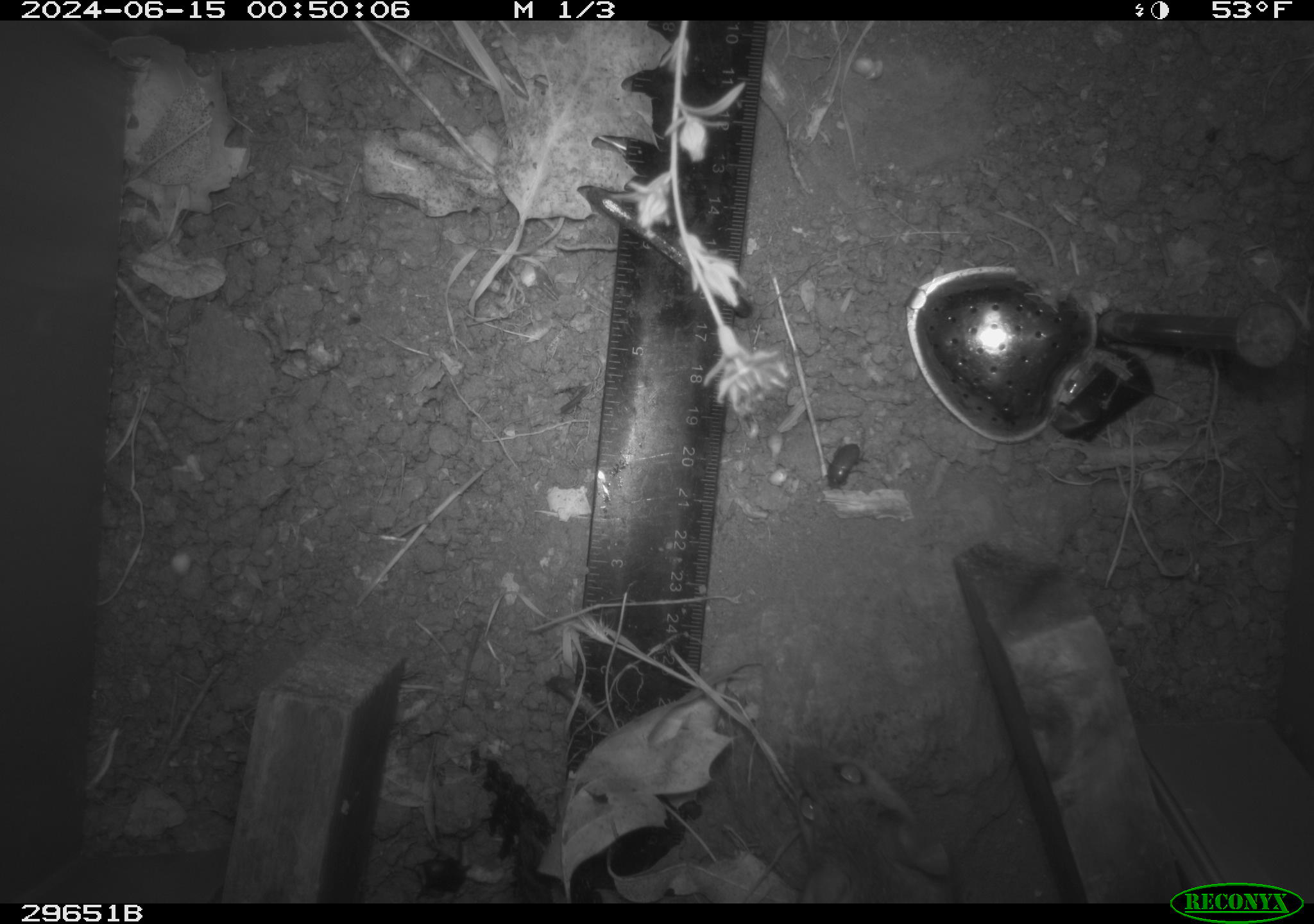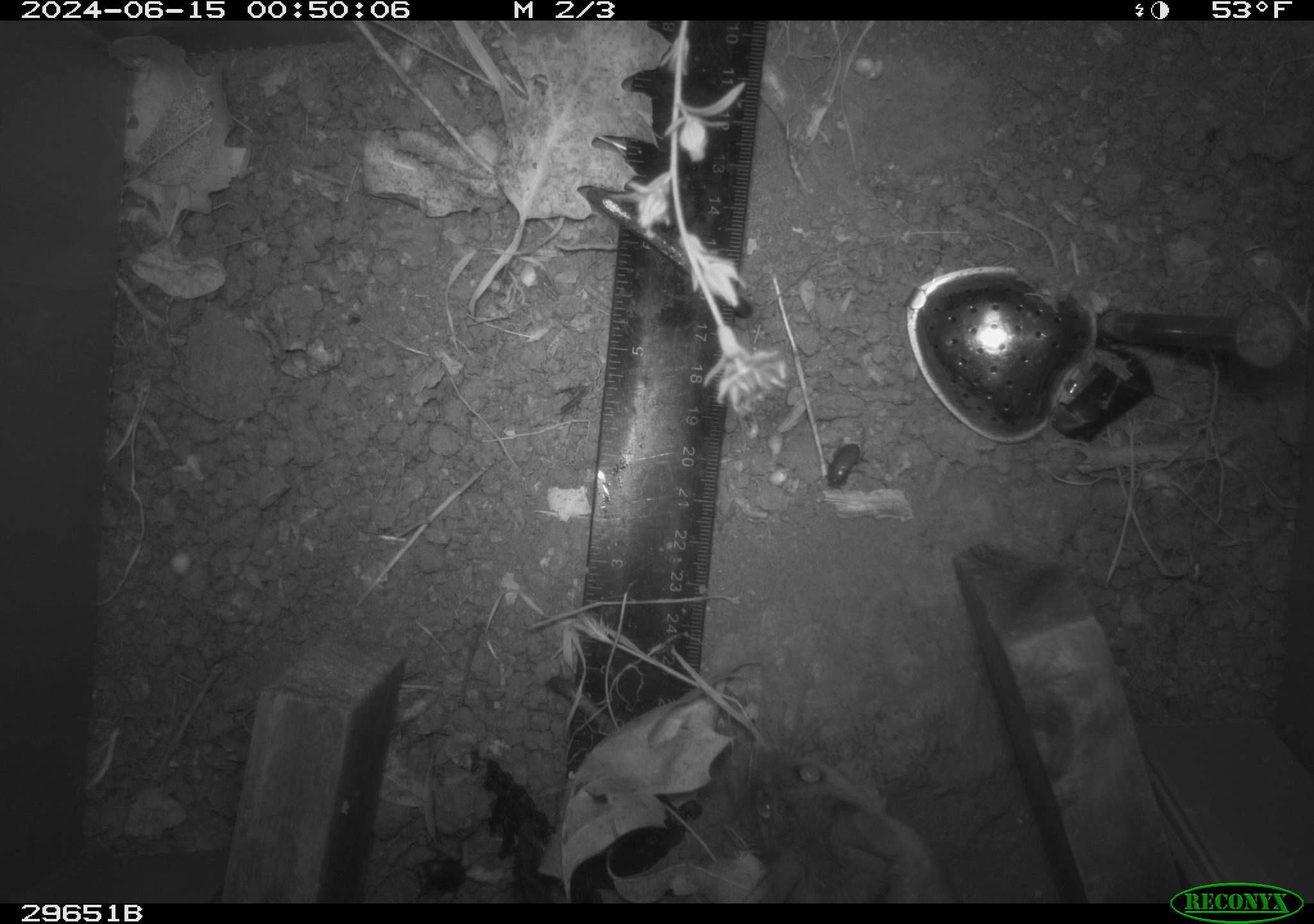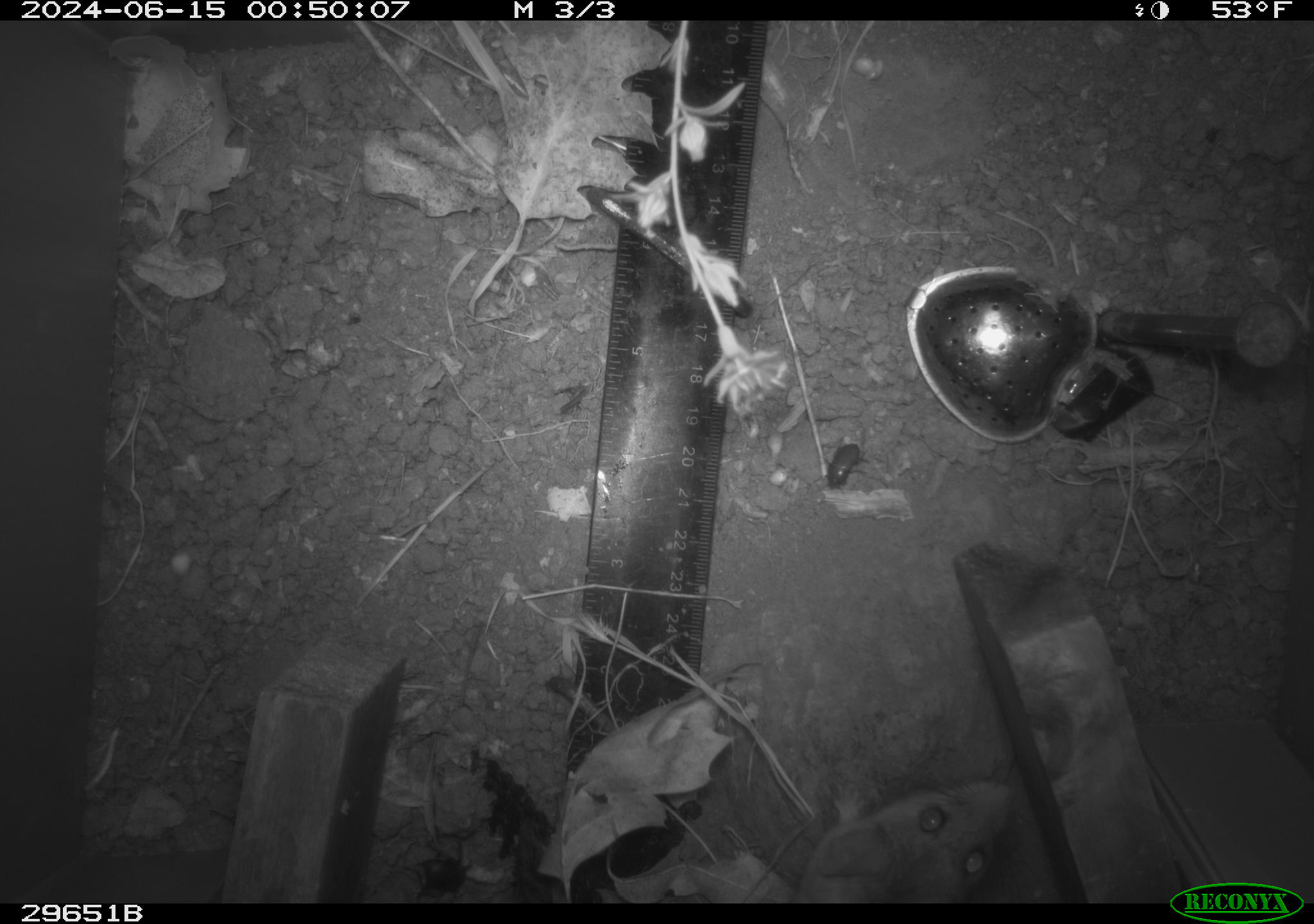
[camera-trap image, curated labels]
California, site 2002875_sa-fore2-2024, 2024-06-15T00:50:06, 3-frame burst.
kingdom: Animalia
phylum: Chordata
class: Mammalia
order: Rodentia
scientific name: Rodentia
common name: rodent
Rodent (Rodentia).